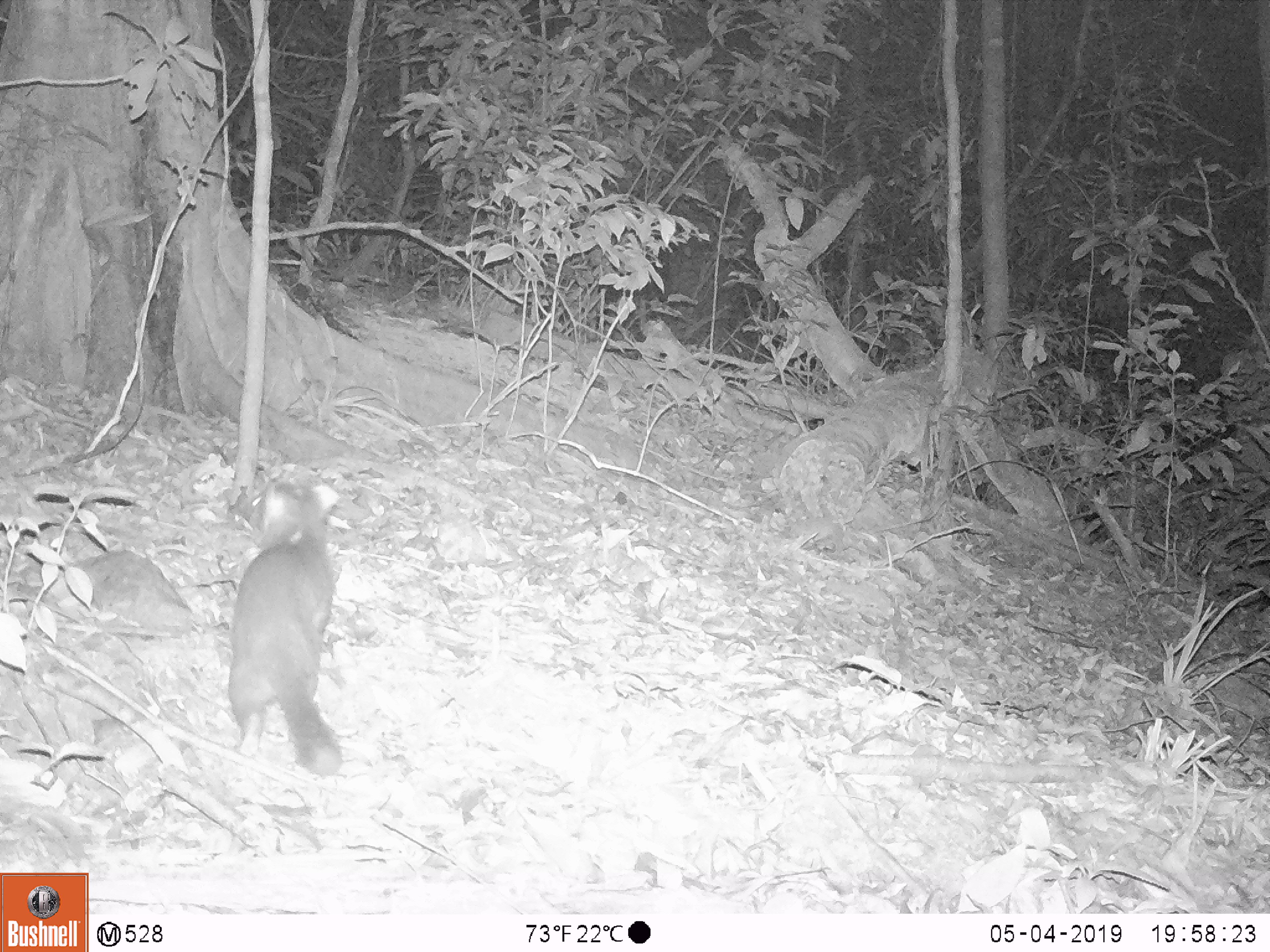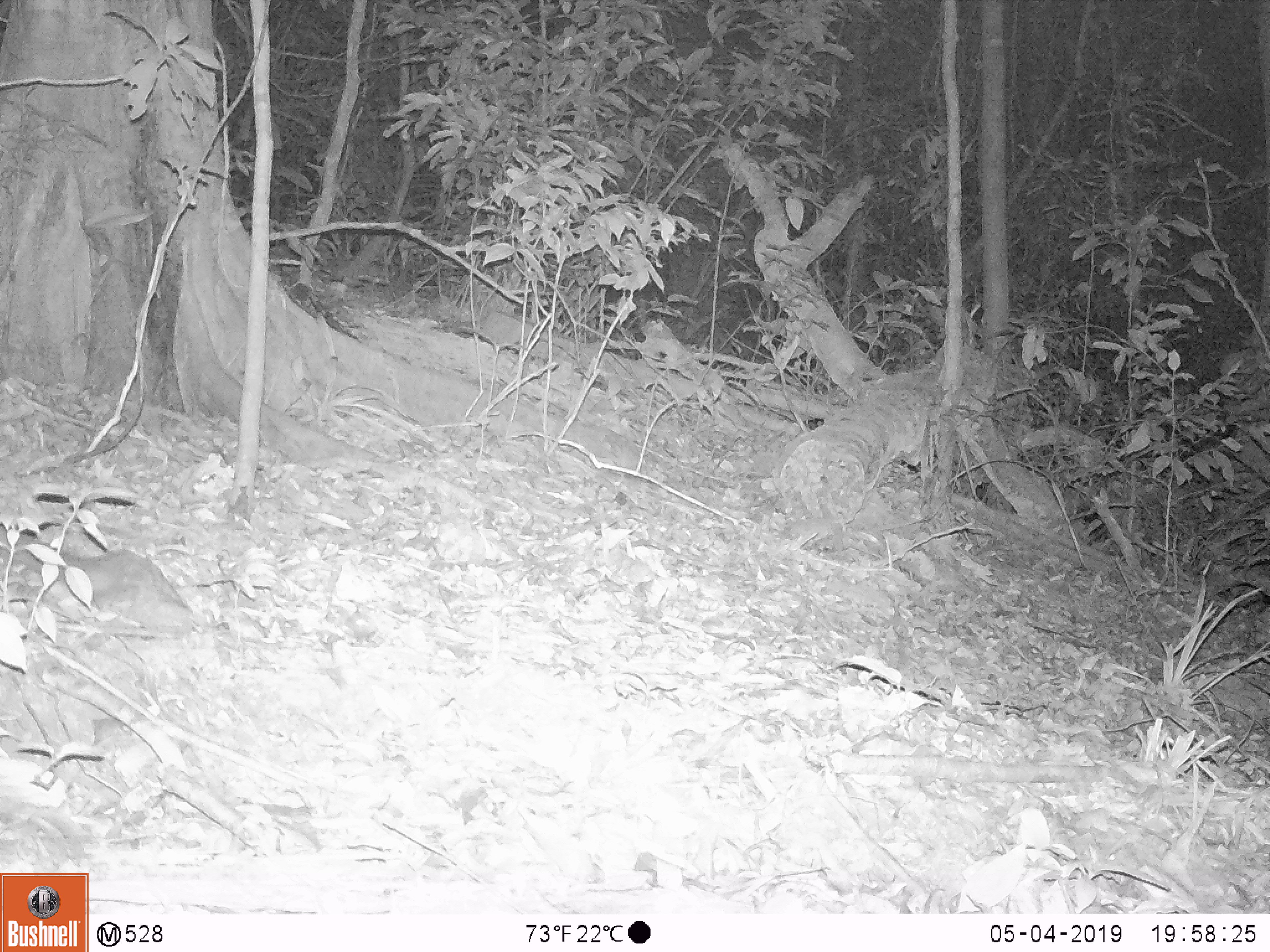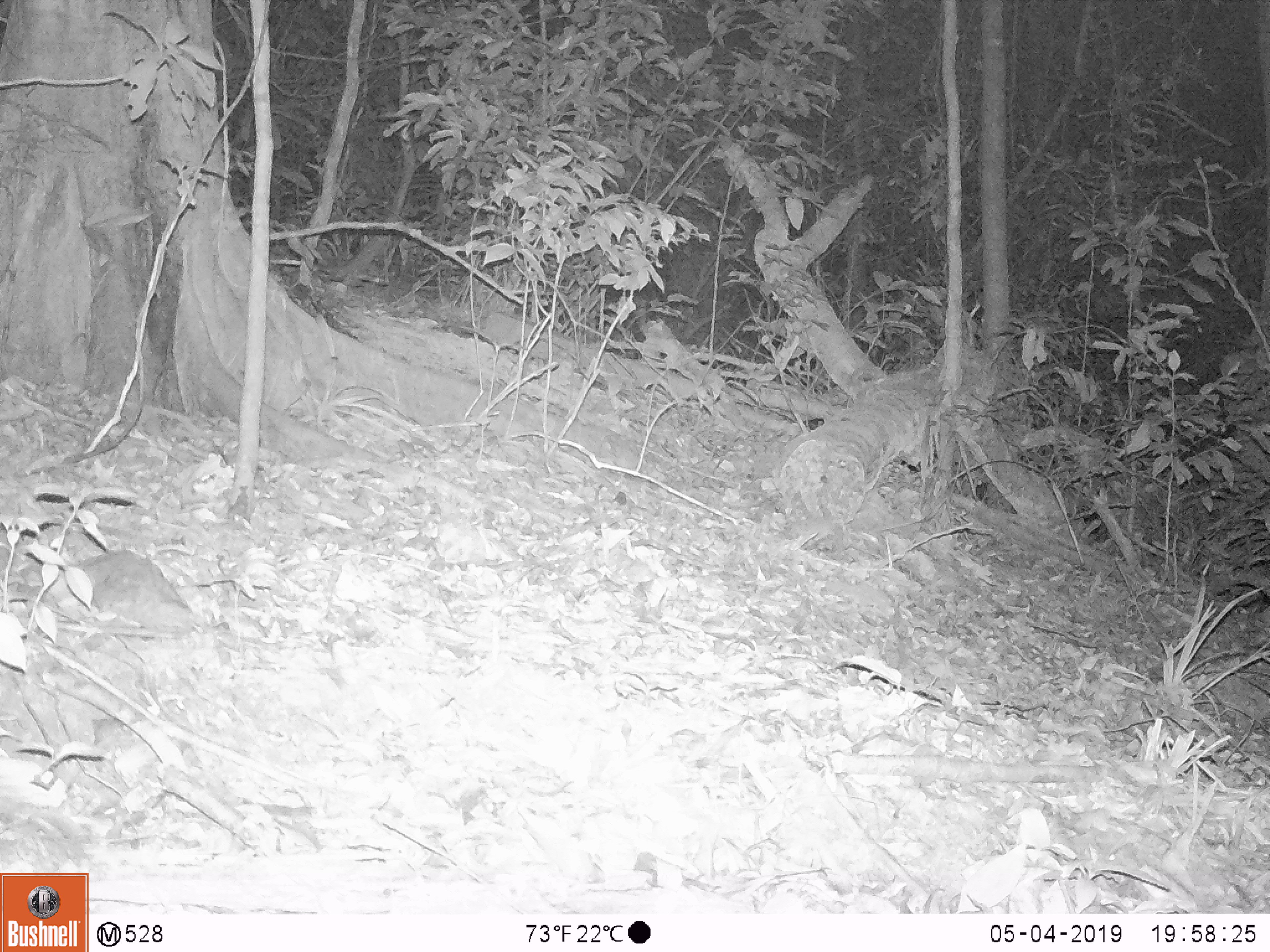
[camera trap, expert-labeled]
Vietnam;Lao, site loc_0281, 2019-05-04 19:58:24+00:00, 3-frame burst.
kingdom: Animalia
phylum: Chordata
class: Mammalia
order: Carnivora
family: Mustelidae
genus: Melogale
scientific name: Melogale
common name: ferret badger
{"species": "ferret badger (Melogale)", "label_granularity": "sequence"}